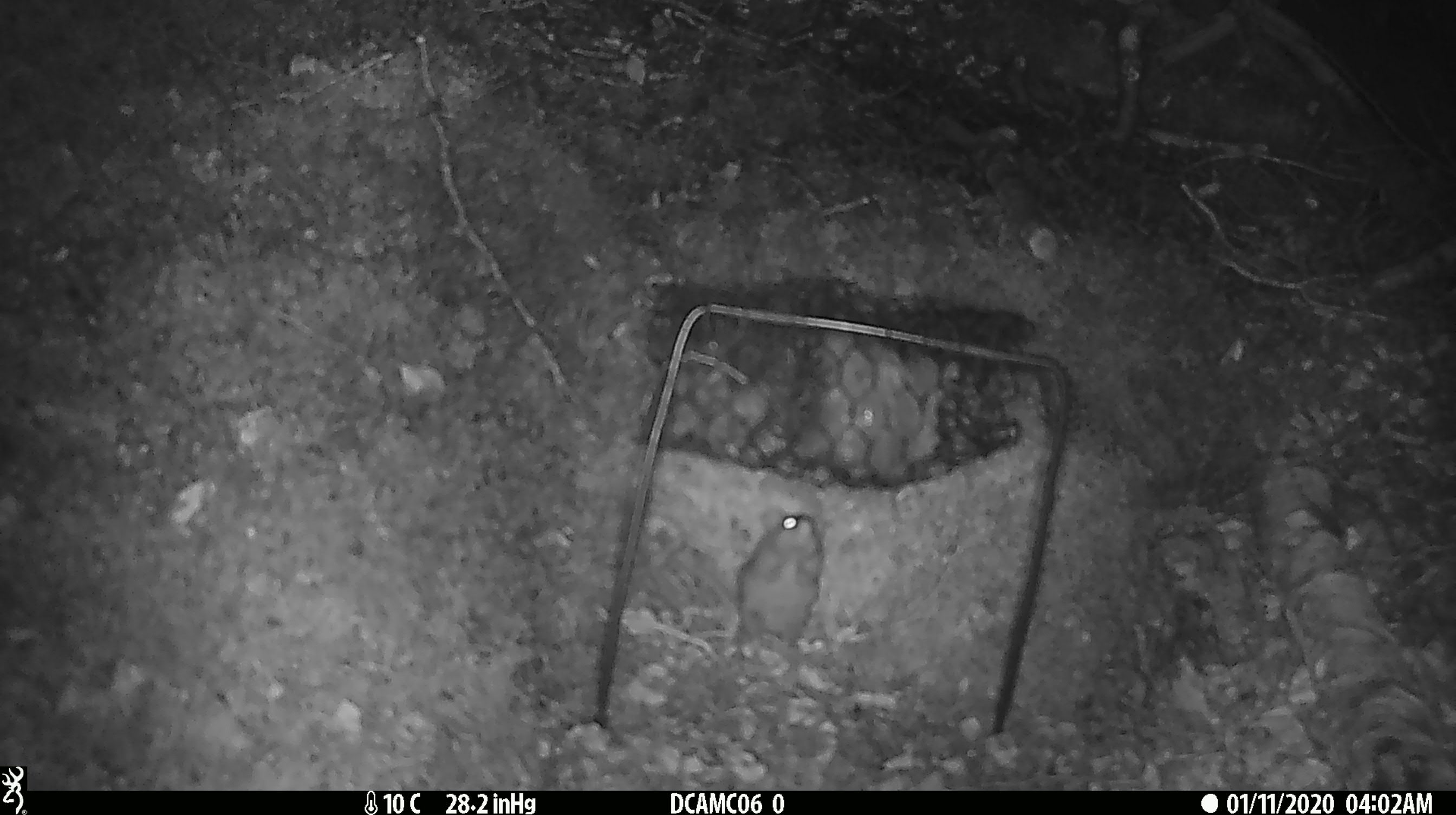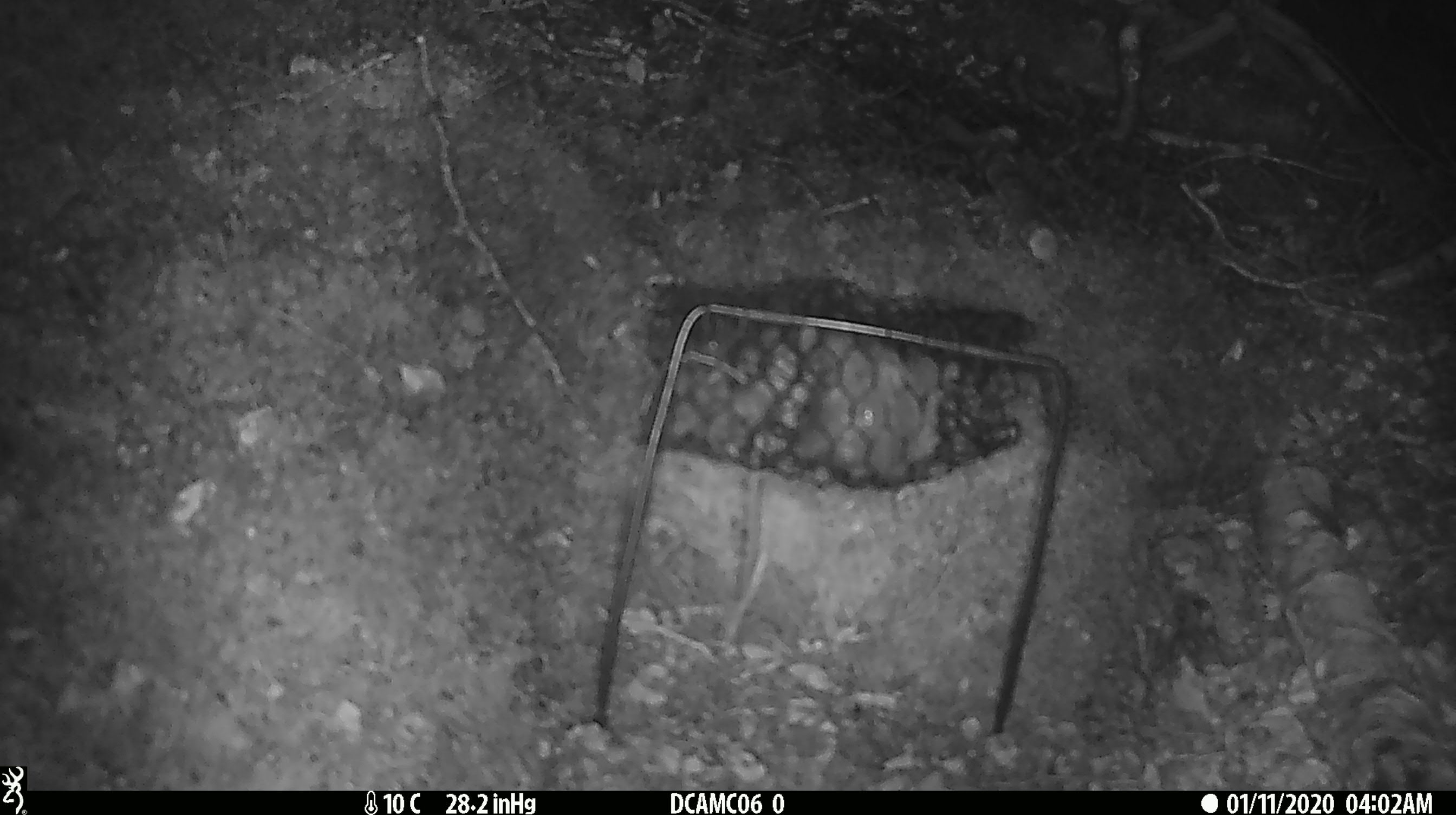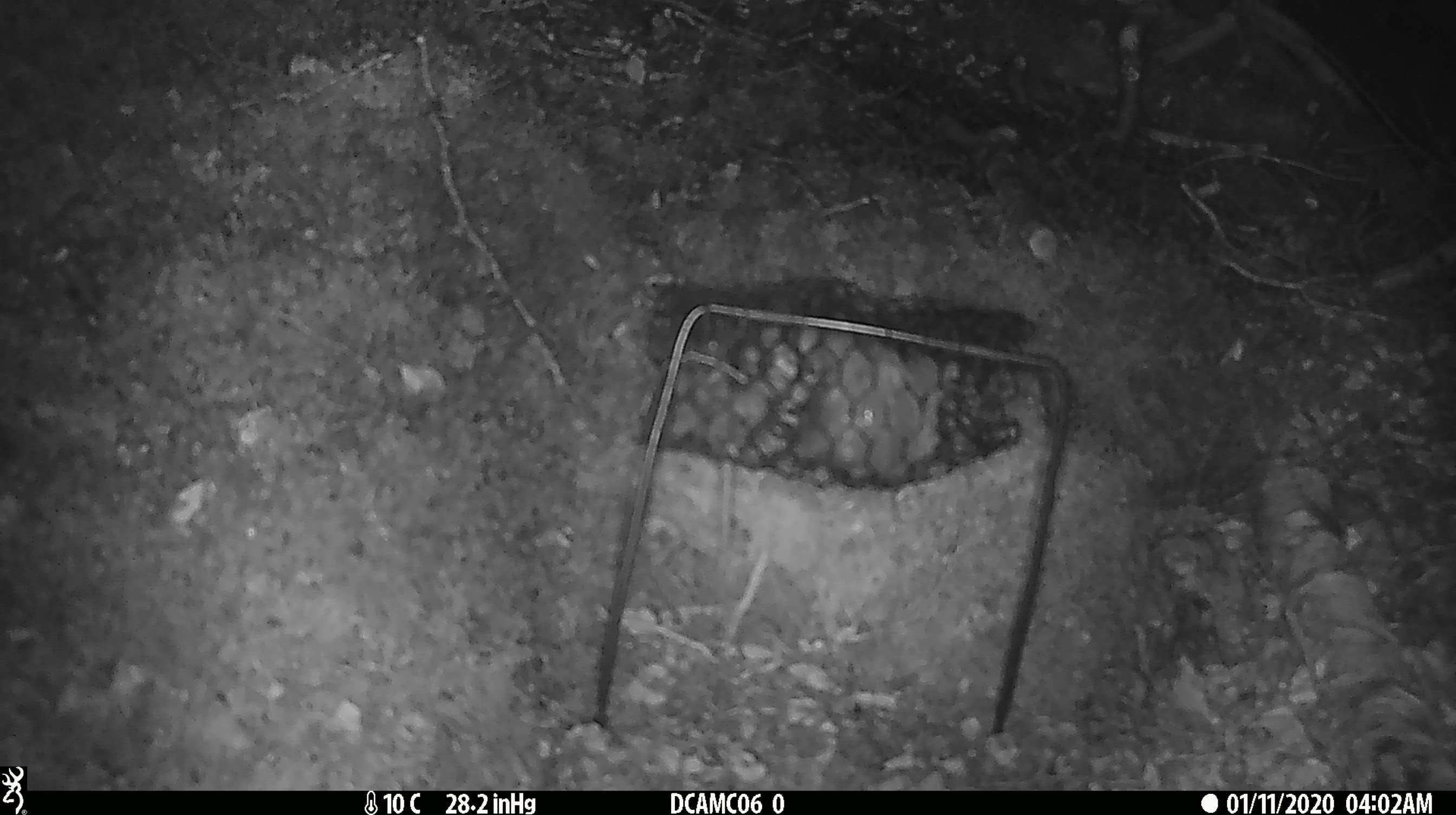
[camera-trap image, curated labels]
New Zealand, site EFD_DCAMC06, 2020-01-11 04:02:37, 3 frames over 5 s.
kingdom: Animalia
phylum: Chordata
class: Mammalia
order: Rodentia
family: Muridae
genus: Mus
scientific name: Mus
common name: mouse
Mouse (Mus).